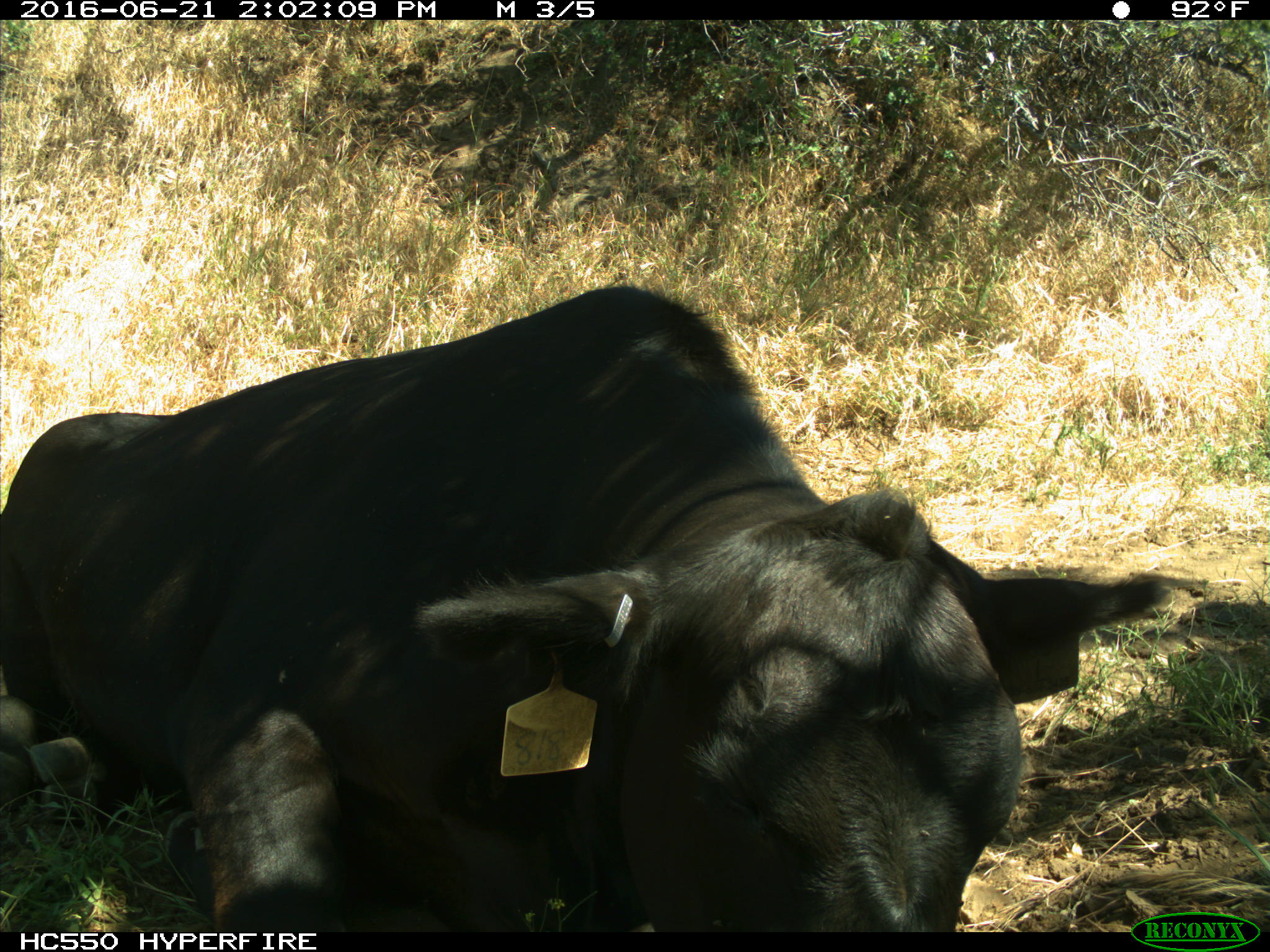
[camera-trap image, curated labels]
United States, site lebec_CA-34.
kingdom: Animalia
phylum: Chordata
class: Mammalia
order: Artiodactyla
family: Bovidae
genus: Bos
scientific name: Bos taurus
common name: domestic cow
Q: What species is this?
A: Bos taurus (domestic cow).